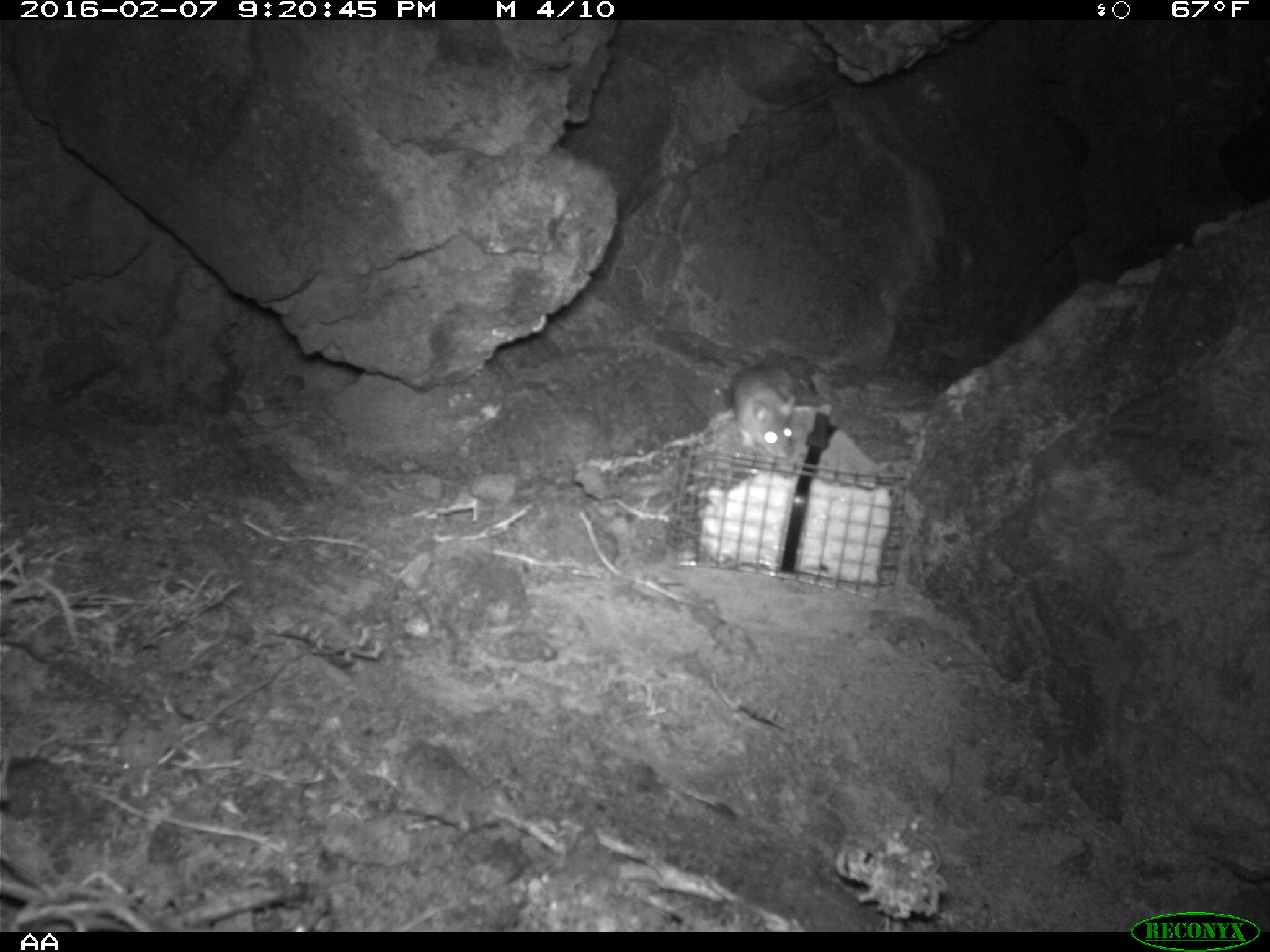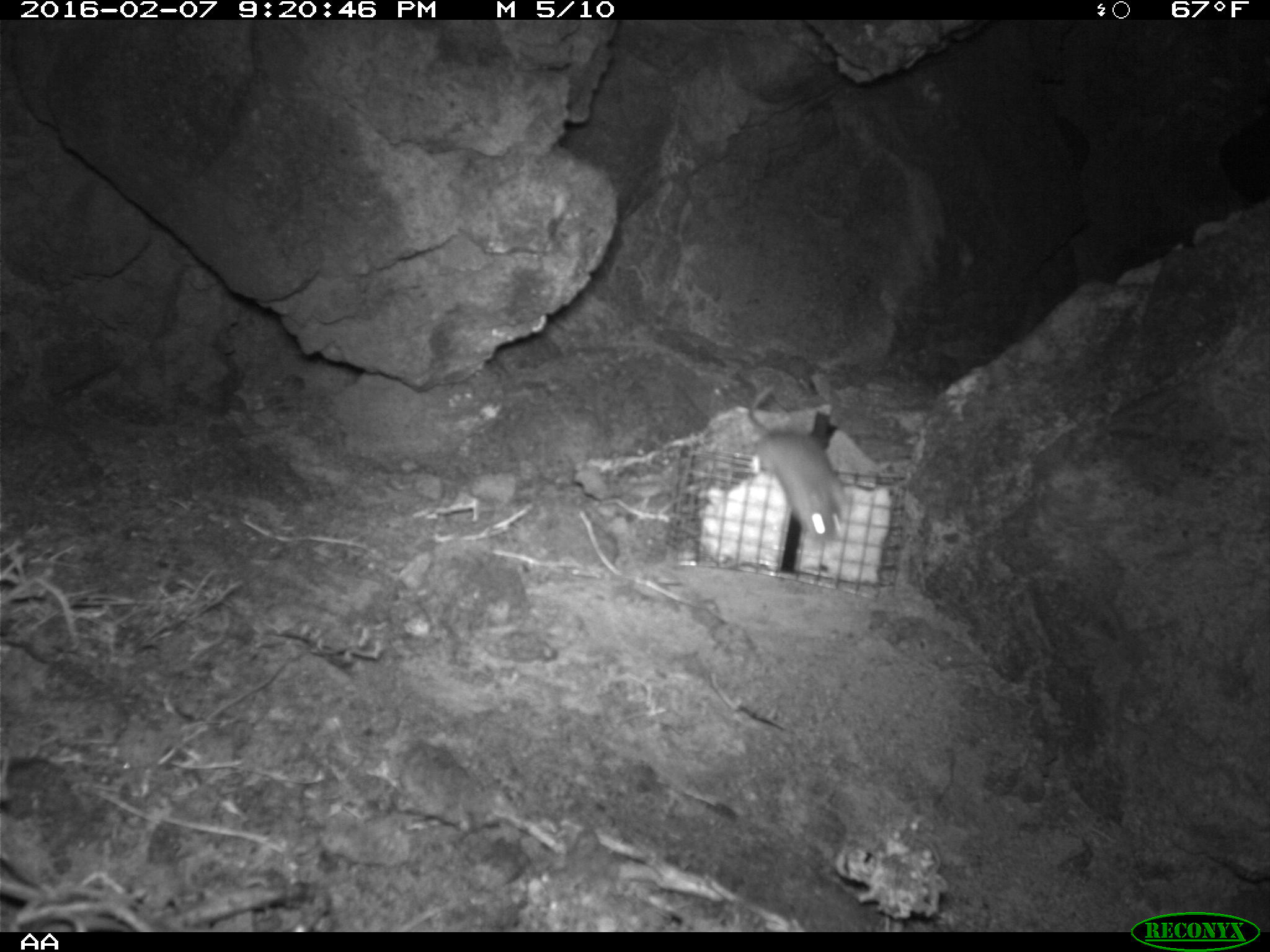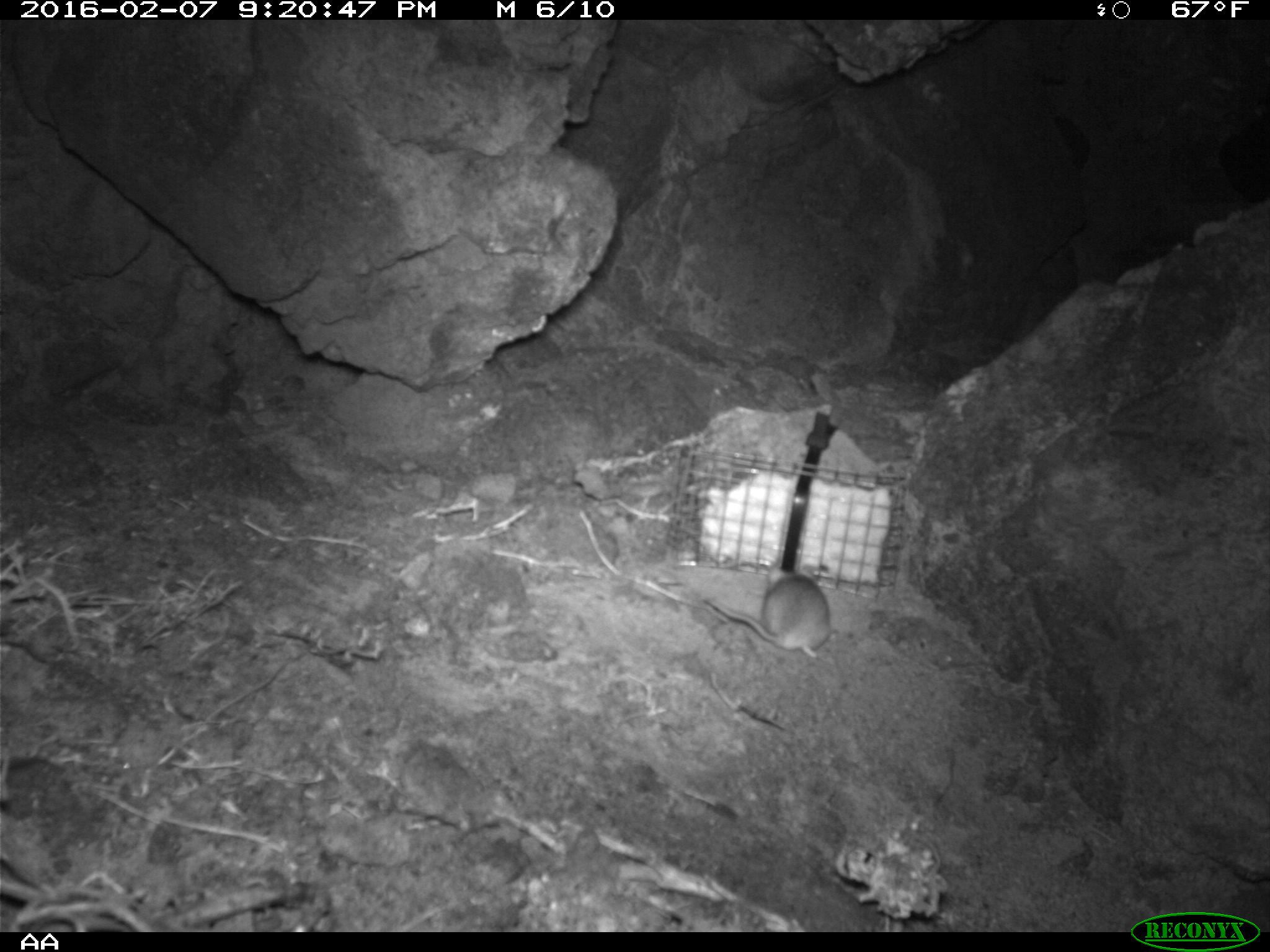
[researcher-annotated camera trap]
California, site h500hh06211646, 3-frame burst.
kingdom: Animalia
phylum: Chordata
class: Mammalia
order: Rodentia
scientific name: Rodentia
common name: rodent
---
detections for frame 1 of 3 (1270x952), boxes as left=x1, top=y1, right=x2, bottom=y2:
rodent: left=730, top=362, right=796, bottom=457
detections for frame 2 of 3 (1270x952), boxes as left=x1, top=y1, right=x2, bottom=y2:
rodent: left=747, top=384, right=853, bottom=545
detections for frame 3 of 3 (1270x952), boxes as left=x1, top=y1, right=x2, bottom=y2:
rodent: left=703, top=566, right=828, bottom=658